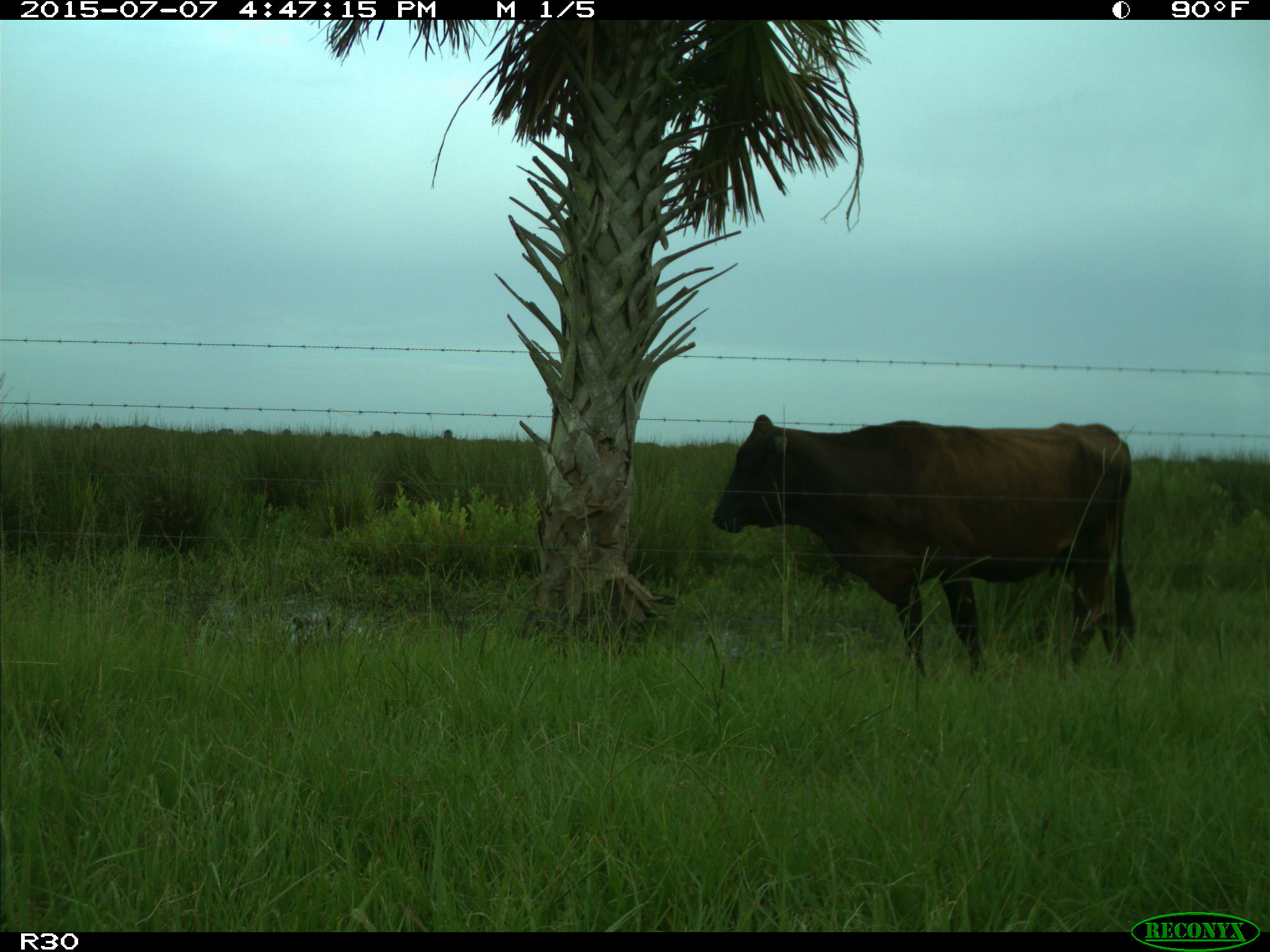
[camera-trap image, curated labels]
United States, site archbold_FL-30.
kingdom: Animalia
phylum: Chordata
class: Mammalia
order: Artiodactyla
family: Bovidae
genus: Bos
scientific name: Bos taurus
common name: domestic cow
Bos taurus (domestic cow).